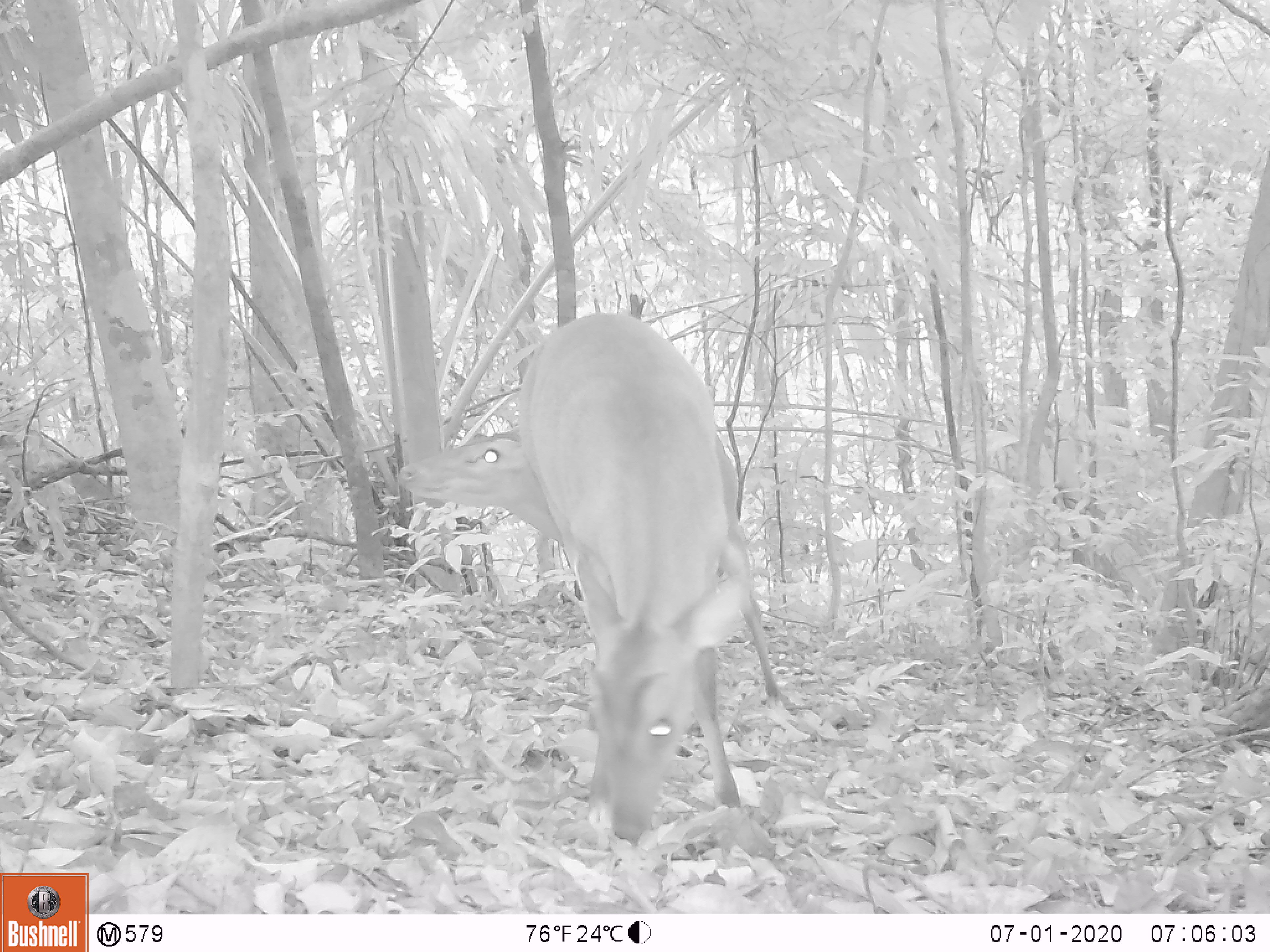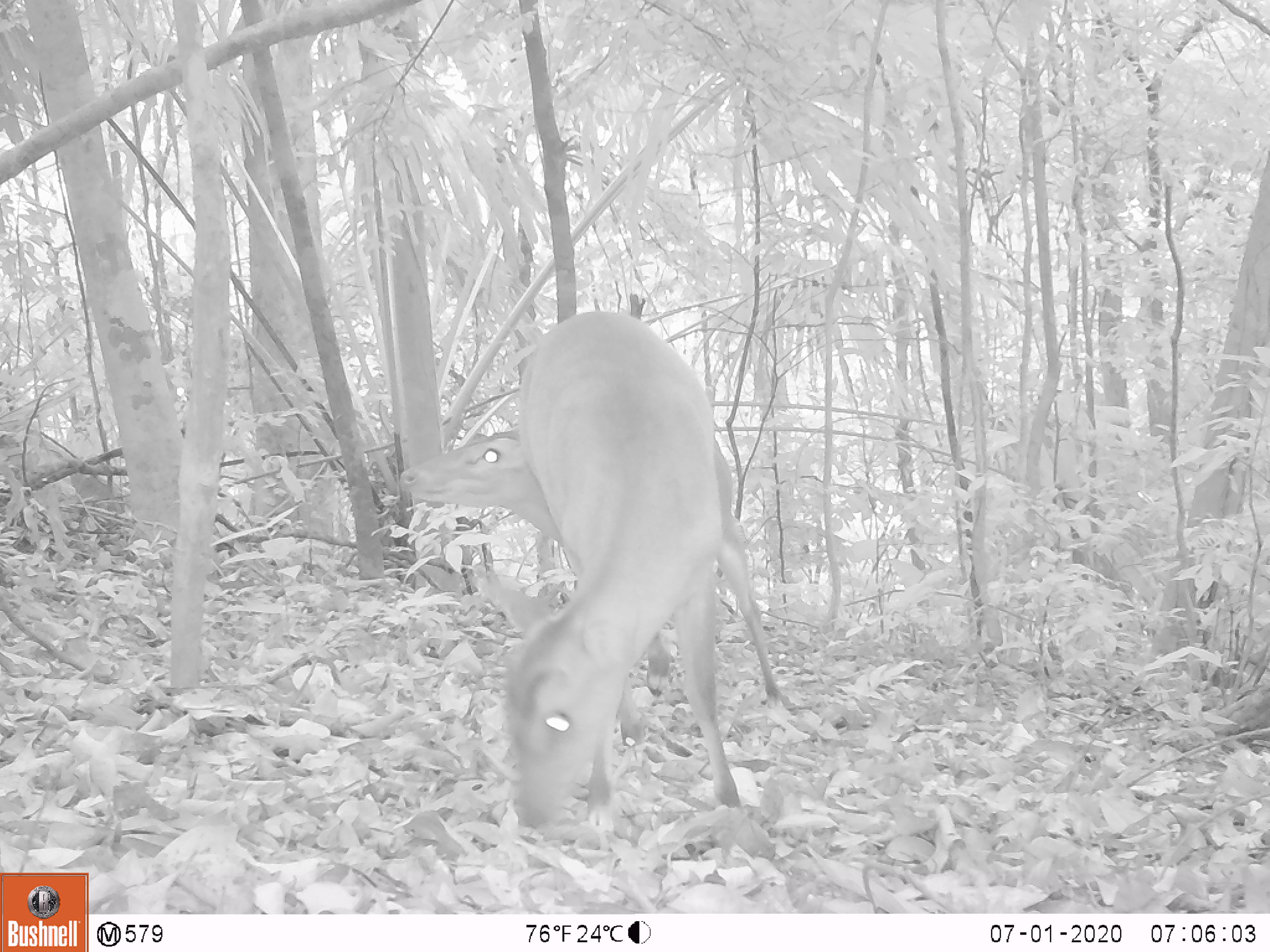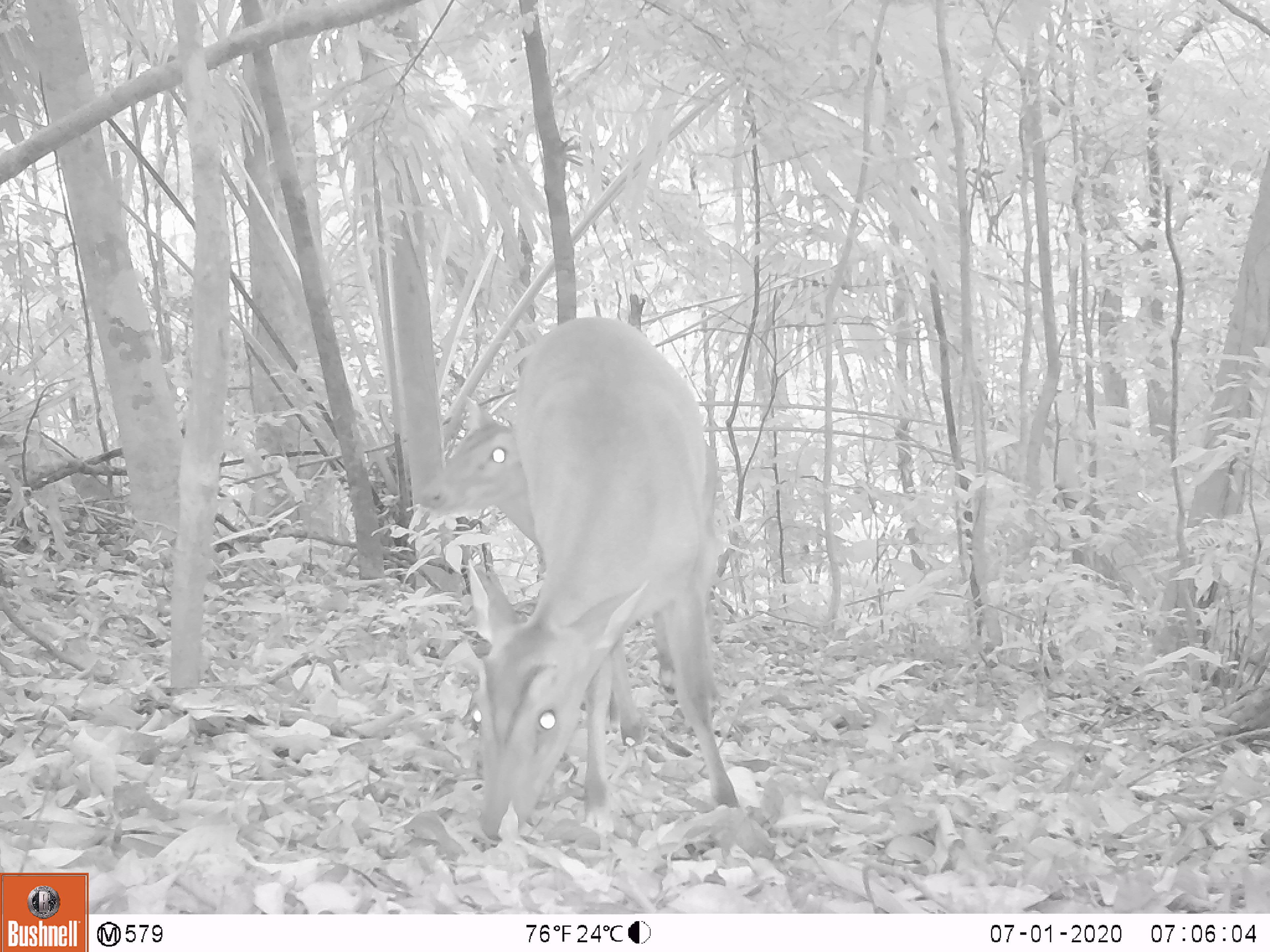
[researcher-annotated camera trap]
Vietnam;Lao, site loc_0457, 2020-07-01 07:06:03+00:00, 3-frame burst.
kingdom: Animalia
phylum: Chordata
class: Mammalia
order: Artiodactyla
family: Cervidae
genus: Muntiacus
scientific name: Muntiacus vuquangensis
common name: large-antlered muntjac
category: large antlered muntjac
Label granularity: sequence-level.